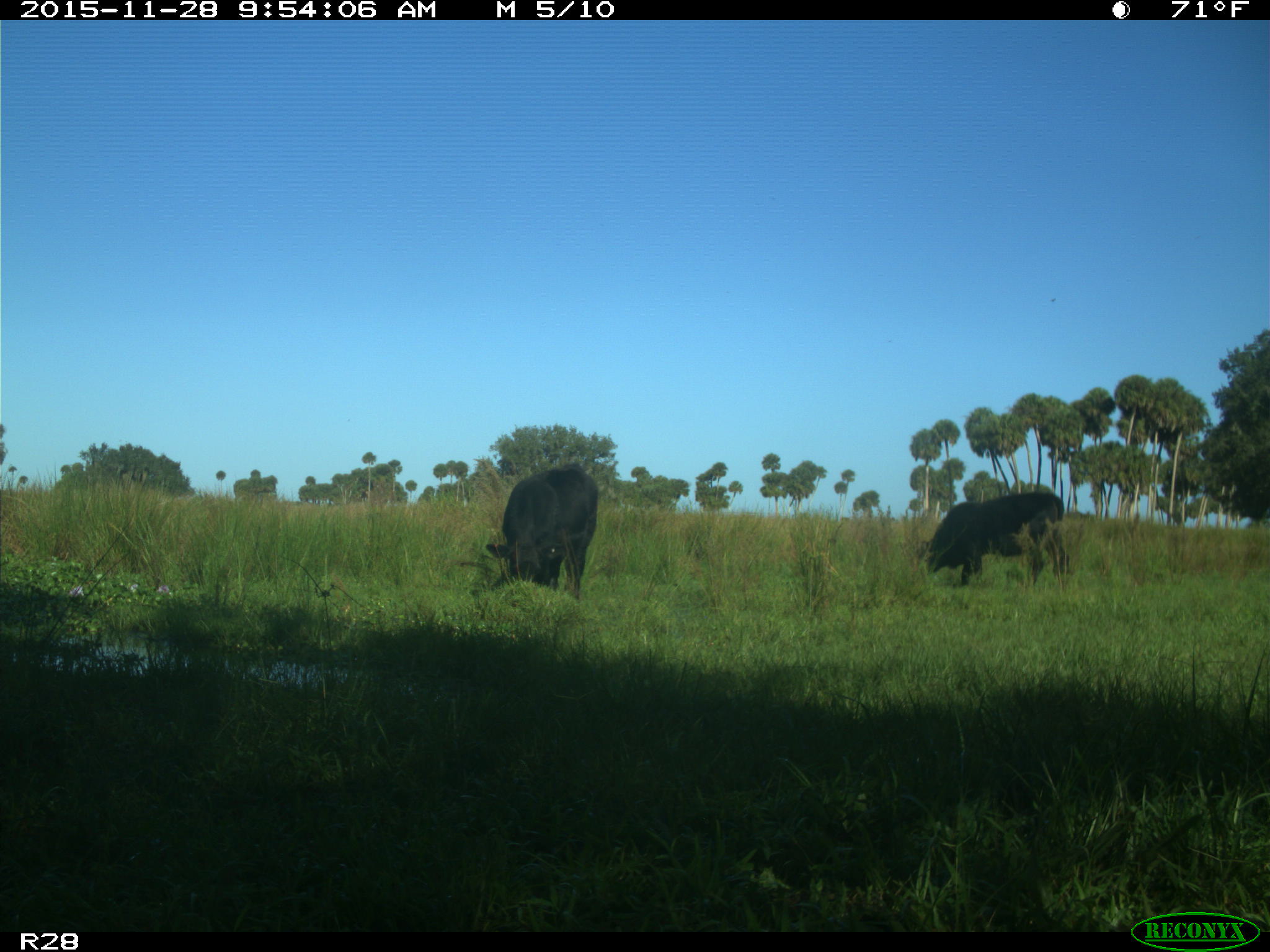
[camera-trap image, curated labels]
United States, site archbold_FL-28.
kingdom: Animalia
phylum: Chordata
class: Mammalia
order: Artiodactyla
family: Bovidae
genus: Bos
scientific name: Bos taurus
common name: domestic cow